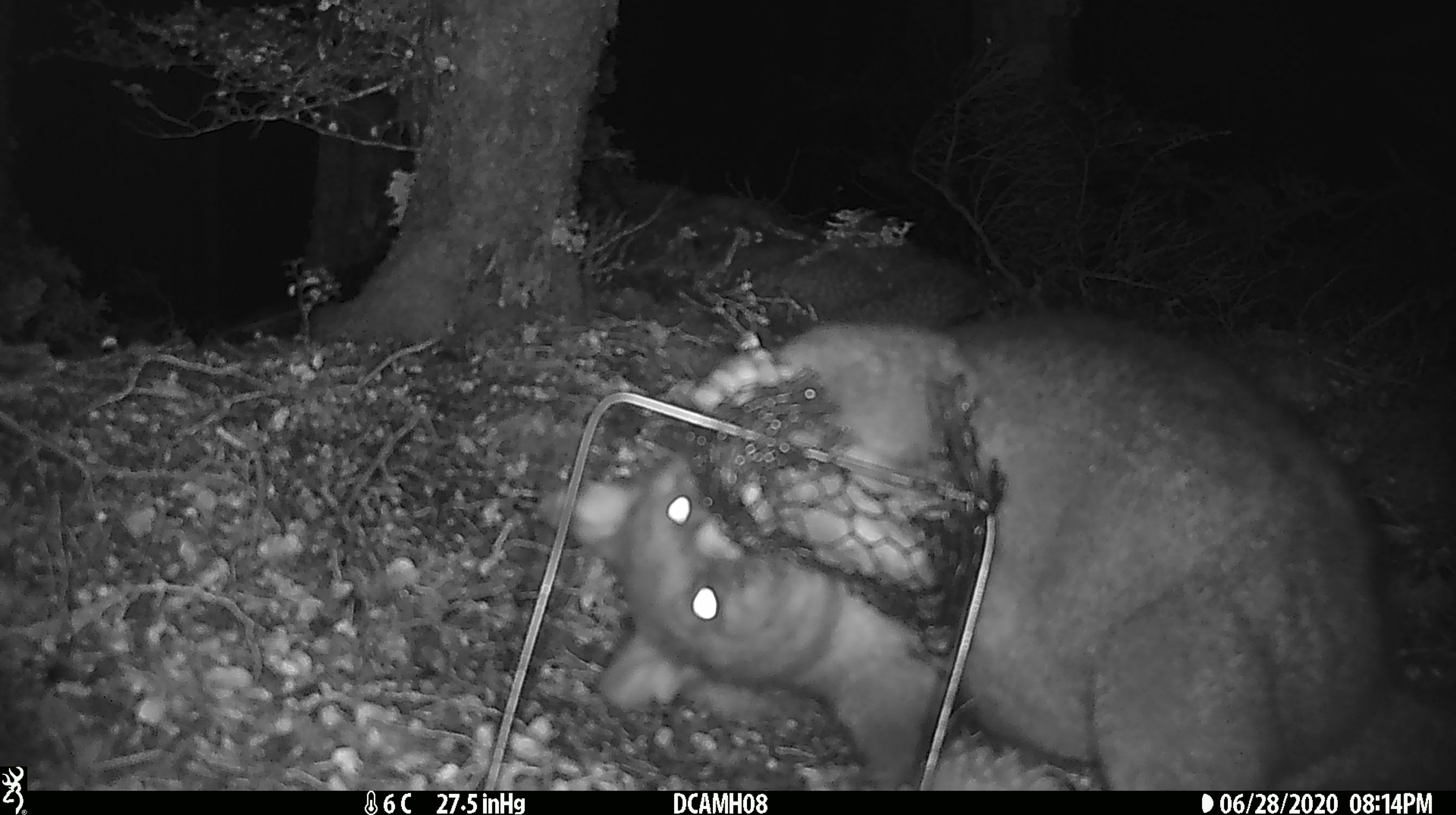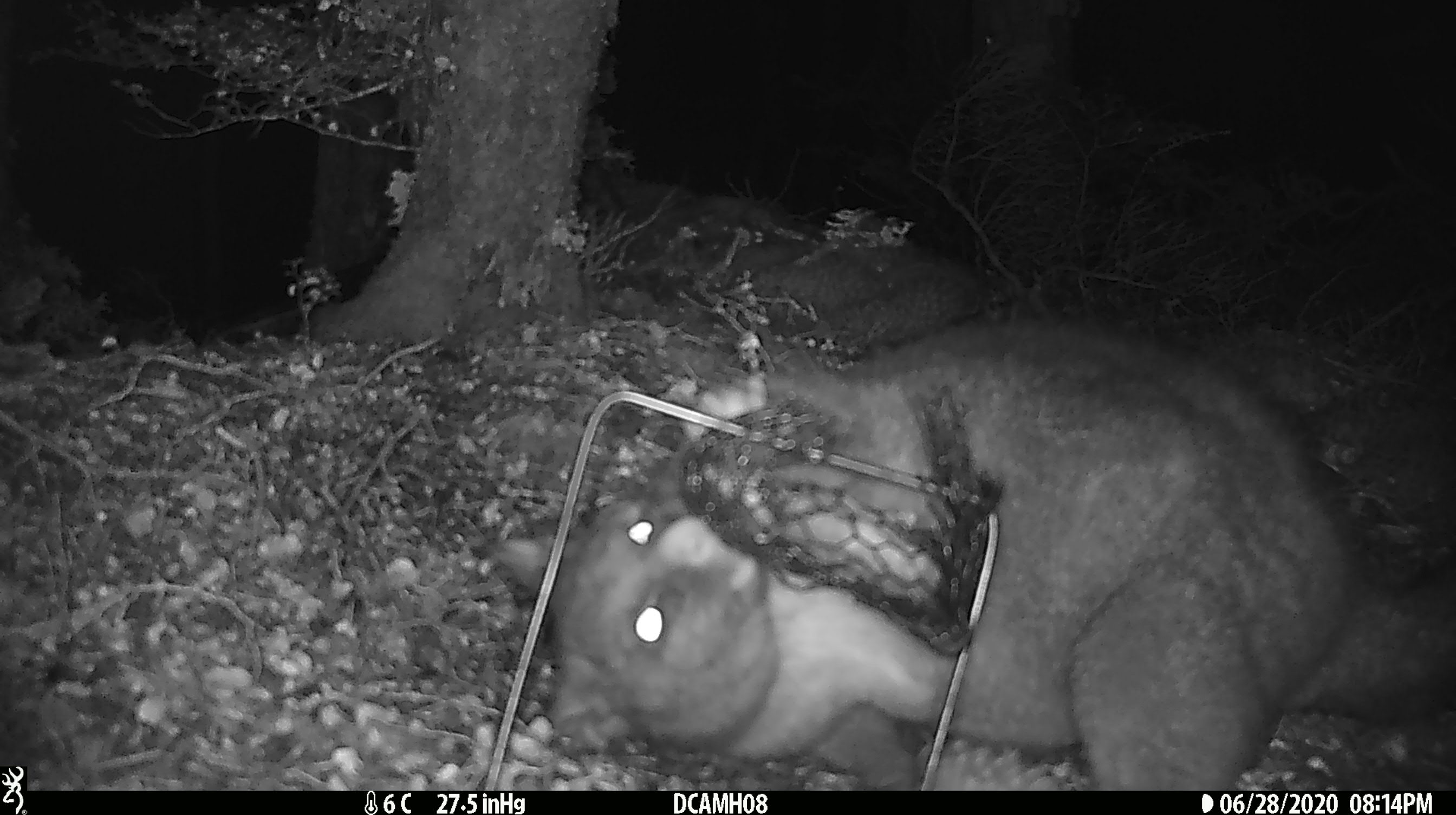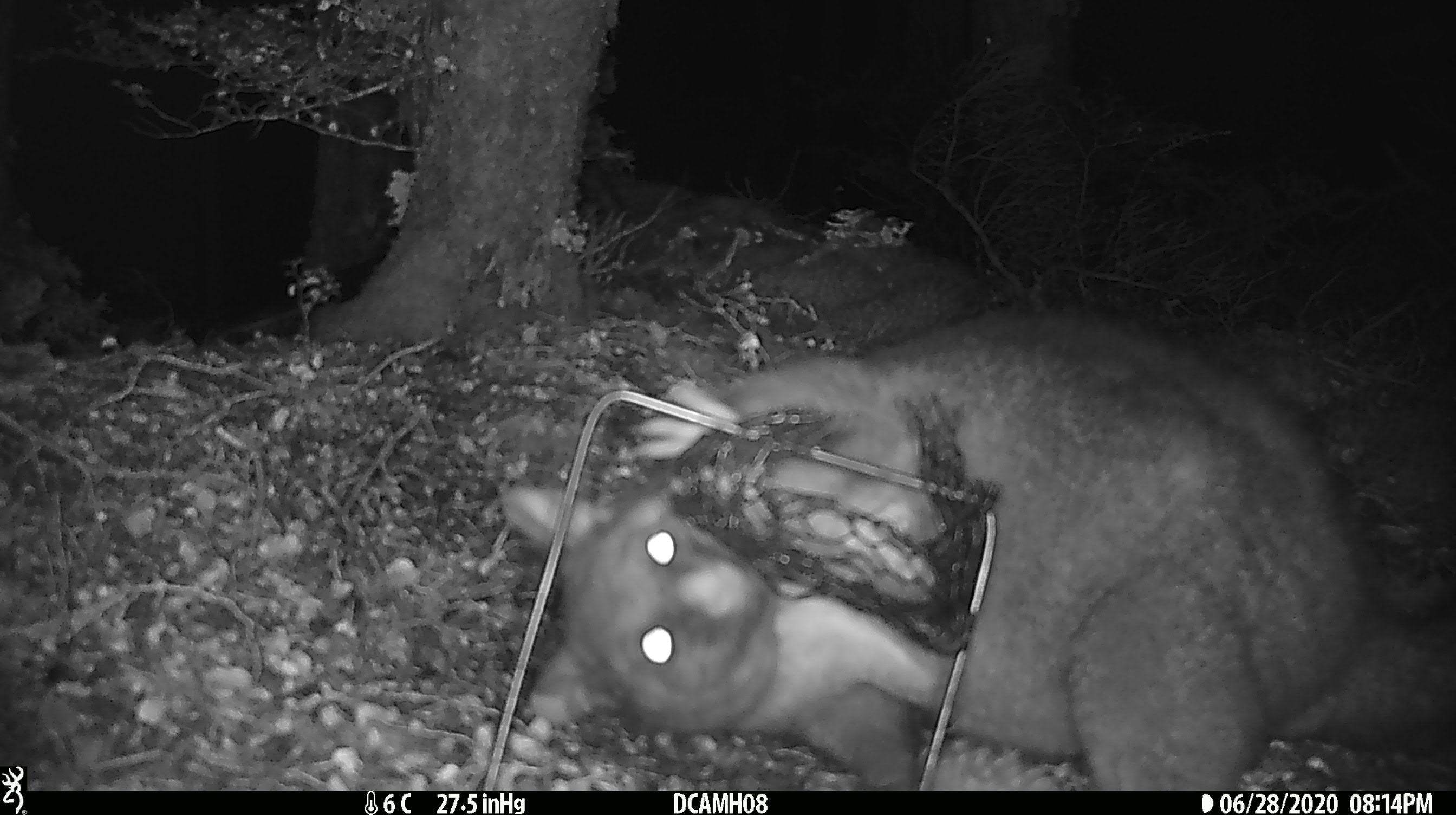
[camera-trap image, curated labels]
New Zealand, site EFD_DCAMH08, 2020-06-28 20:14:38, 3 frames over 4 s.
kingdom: Animalia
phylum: Chordata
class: Mammalia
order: Diprotodontia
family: Phalangeridae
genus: Trichosurus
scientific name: Trichosurus vulpecula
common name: common brushtail possum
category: possum